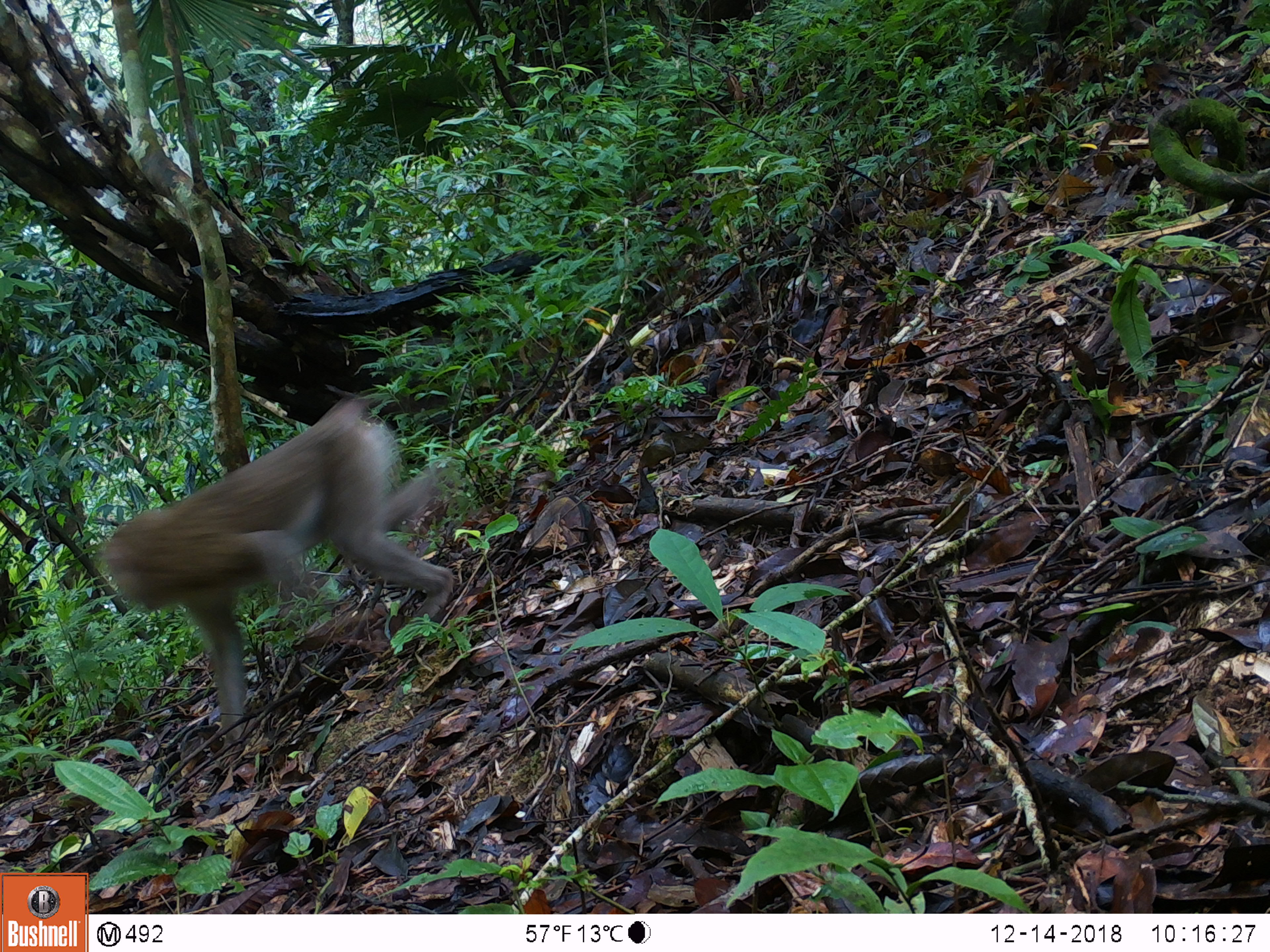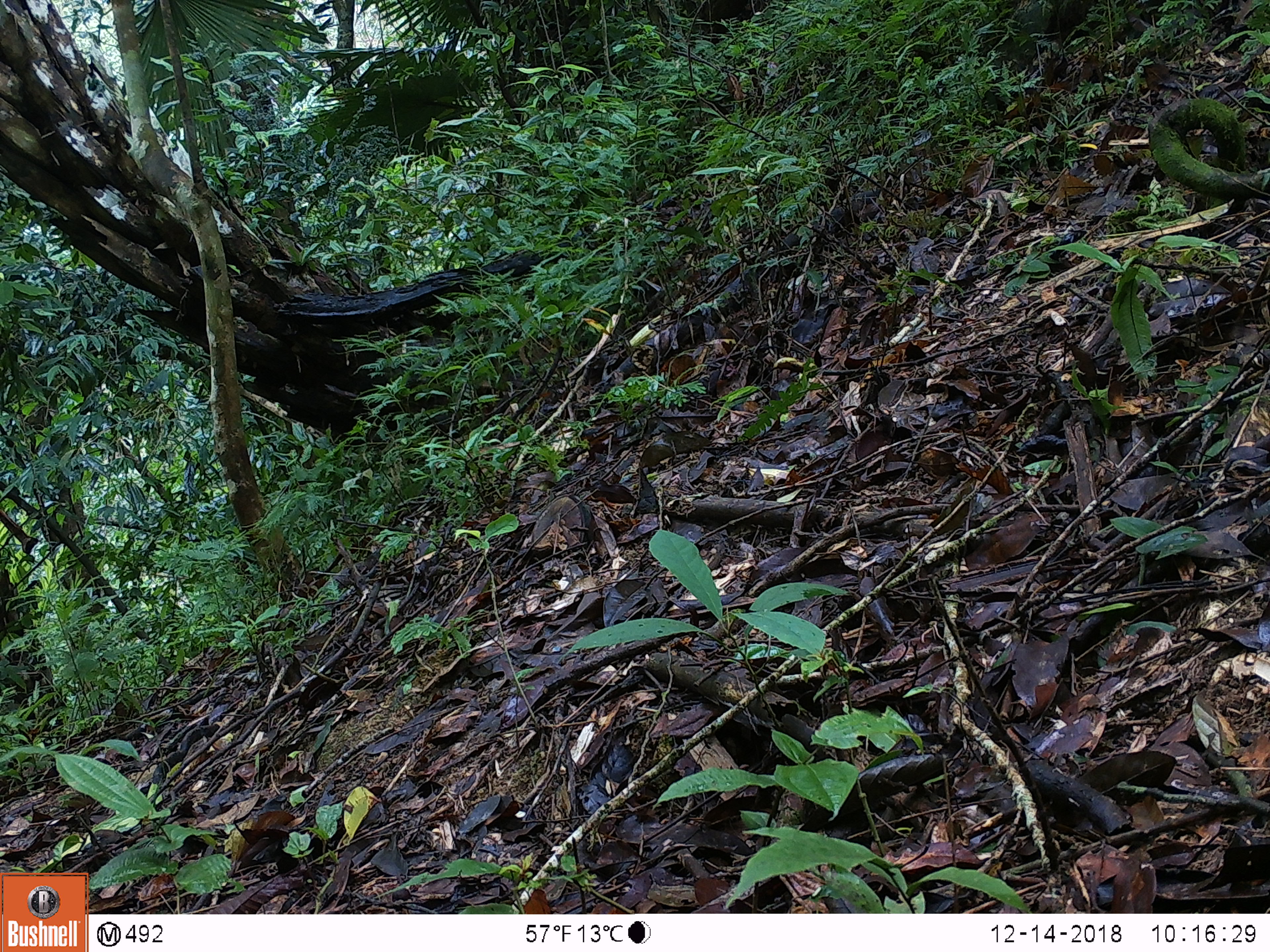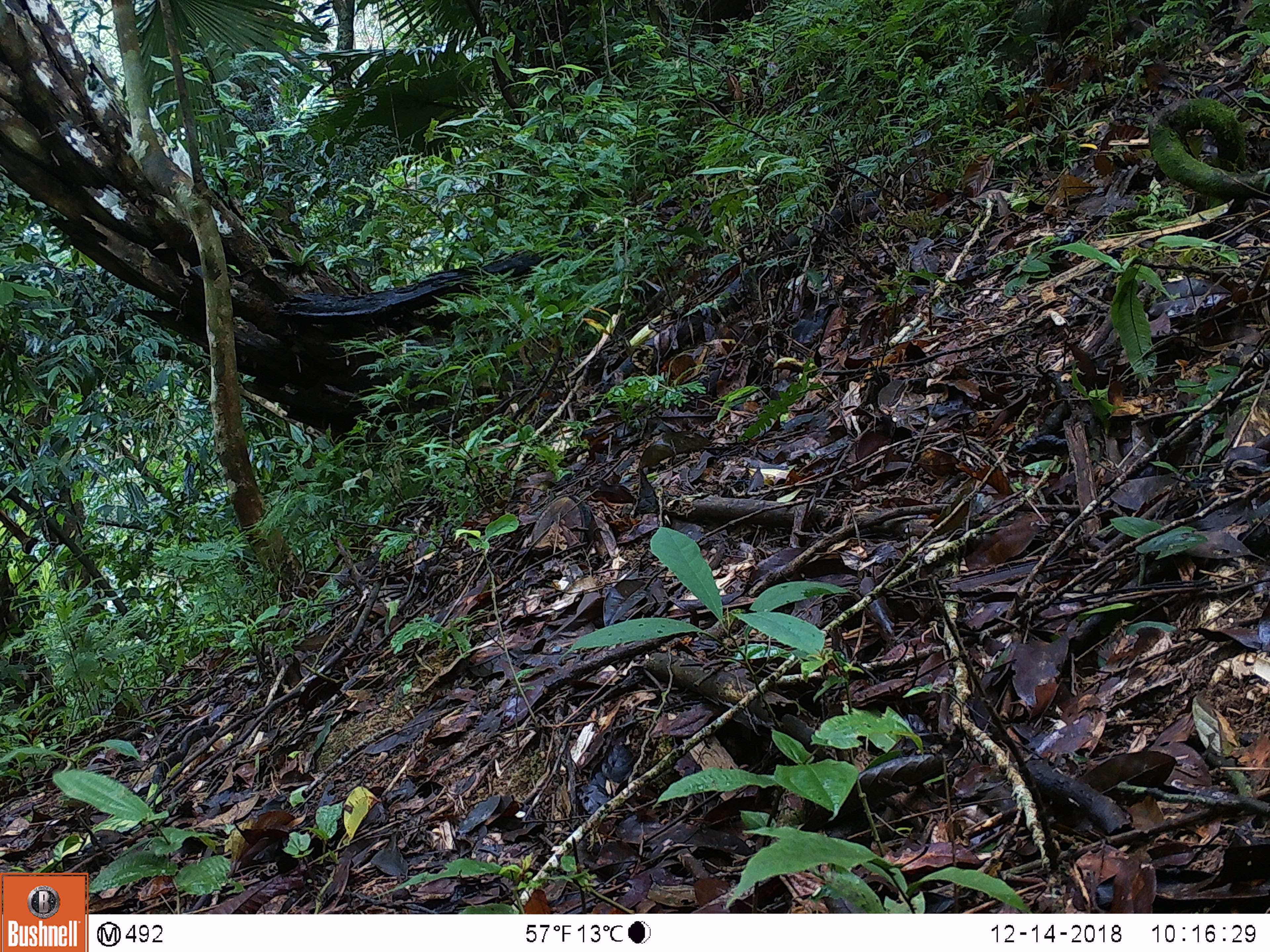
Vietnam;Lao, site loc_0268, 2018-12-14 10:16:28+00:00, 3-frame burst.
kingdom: Animalia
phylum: Chordata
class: Mammalia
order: Primates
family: Cercopithecidae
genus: Macaca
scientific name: Macaca nemestrina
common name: pig-tailed macaque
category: pig tailed macaque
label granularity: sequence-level